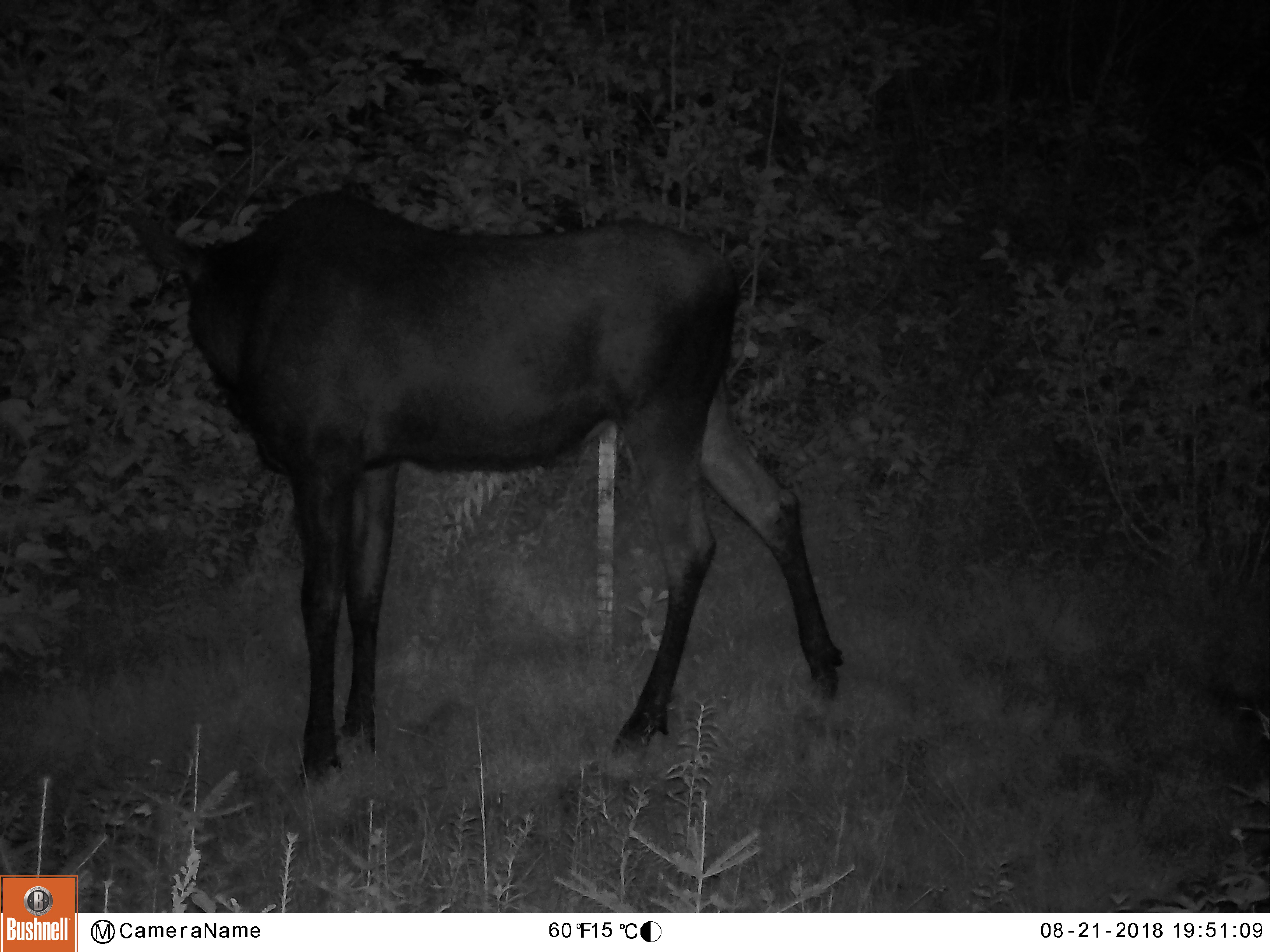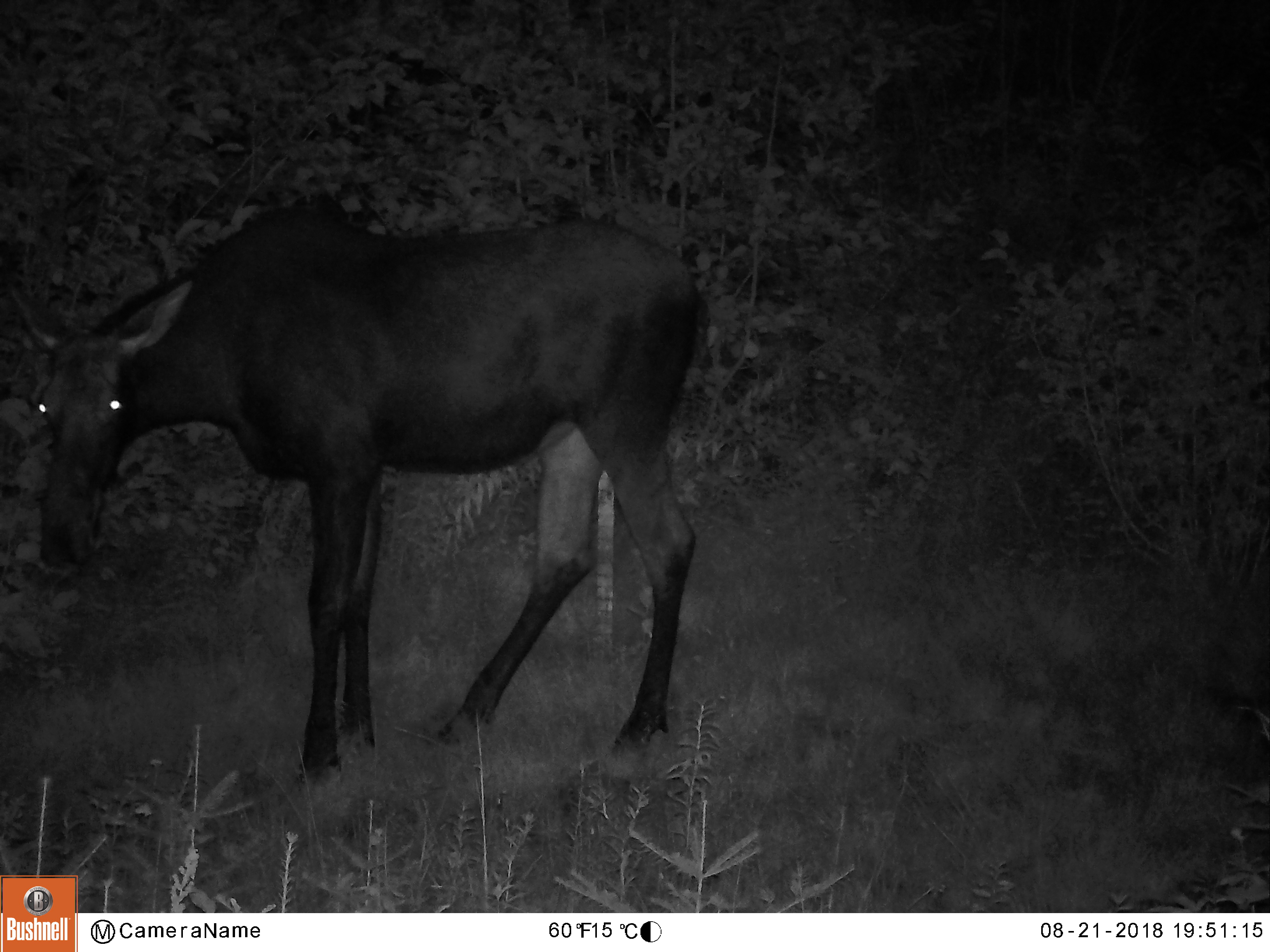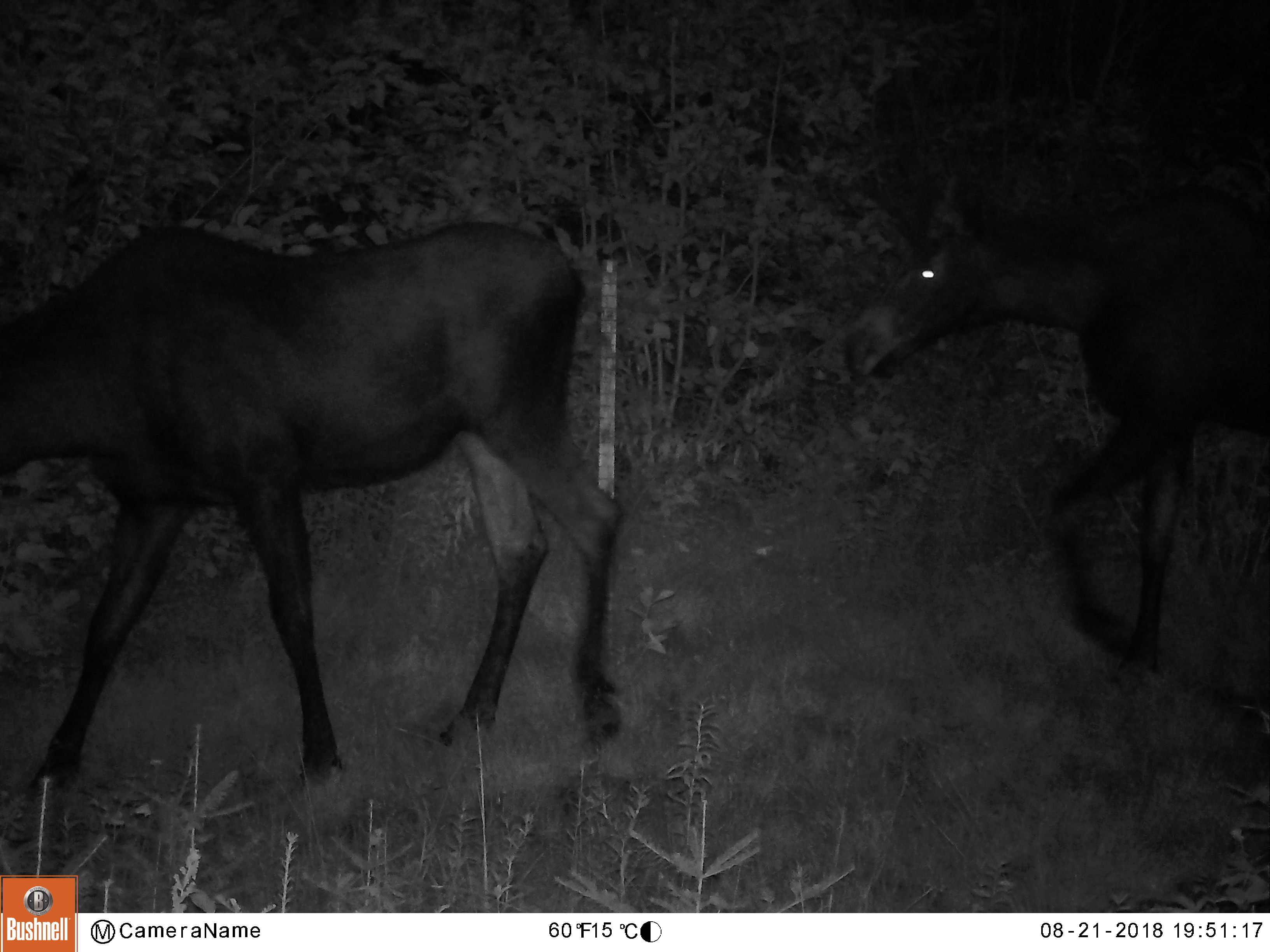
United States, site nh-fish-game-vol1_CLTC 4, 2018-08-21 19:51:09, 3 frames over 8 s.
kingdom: Animalia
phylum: Chordata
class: Mammalia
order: Artiodactyla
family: Cervidae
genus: Alces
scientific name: Alces alces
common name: moose